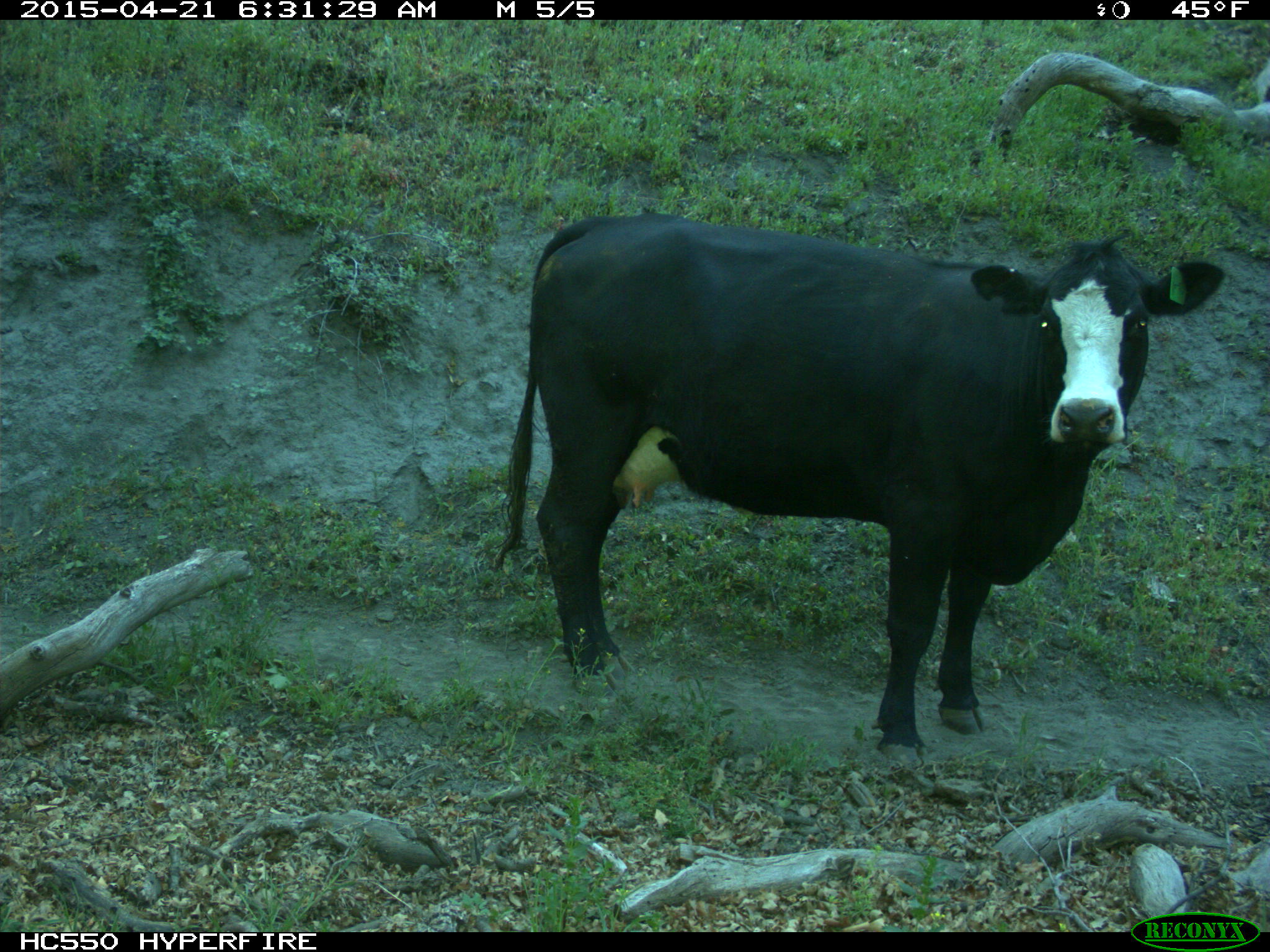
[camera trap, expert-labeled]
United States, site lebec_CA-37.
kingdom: Animalia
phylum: Chordata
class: Mammalia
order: Artiodactyla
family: Bovidae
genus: Bos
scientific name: Bos taurus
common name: domestic cow